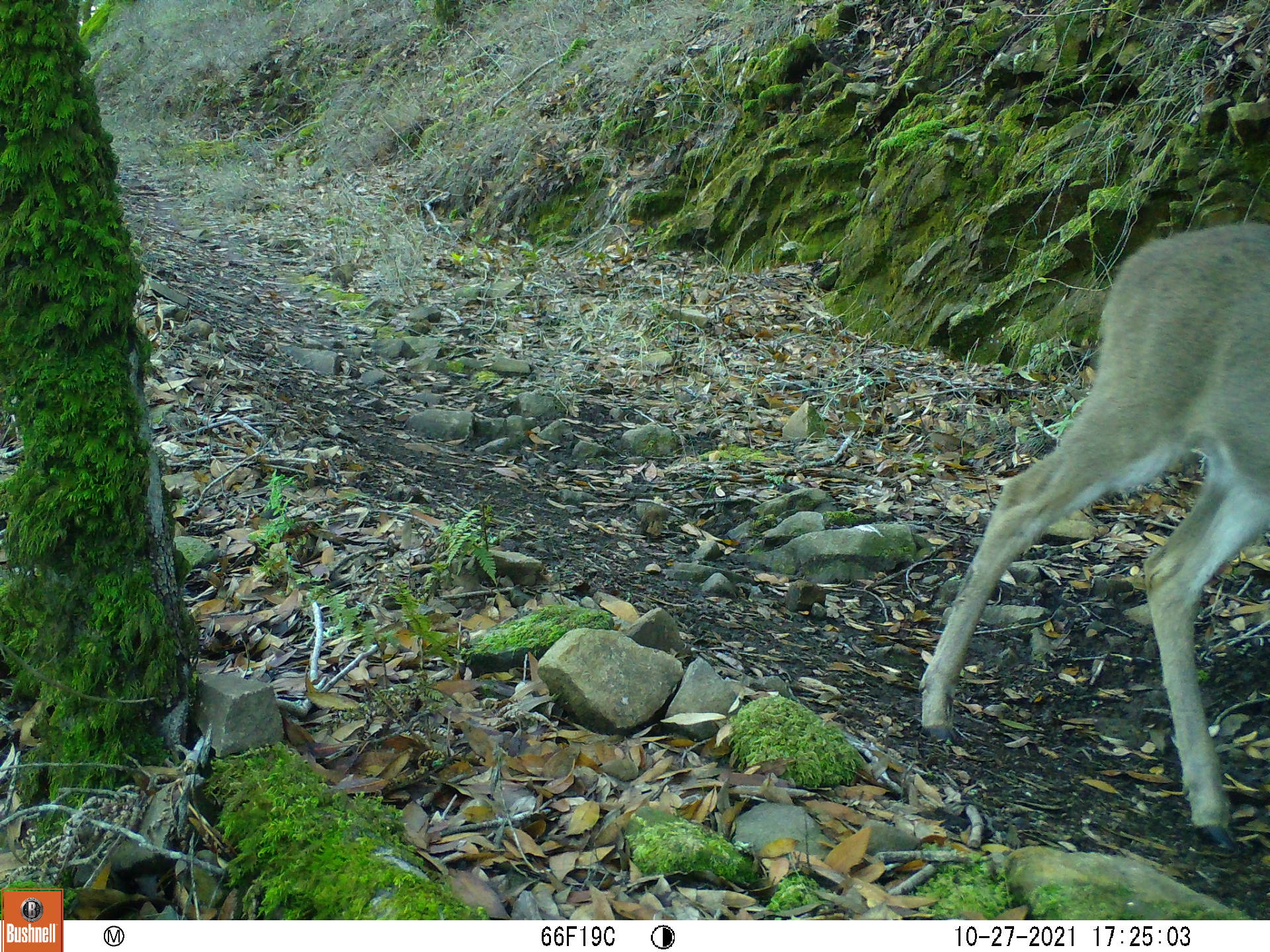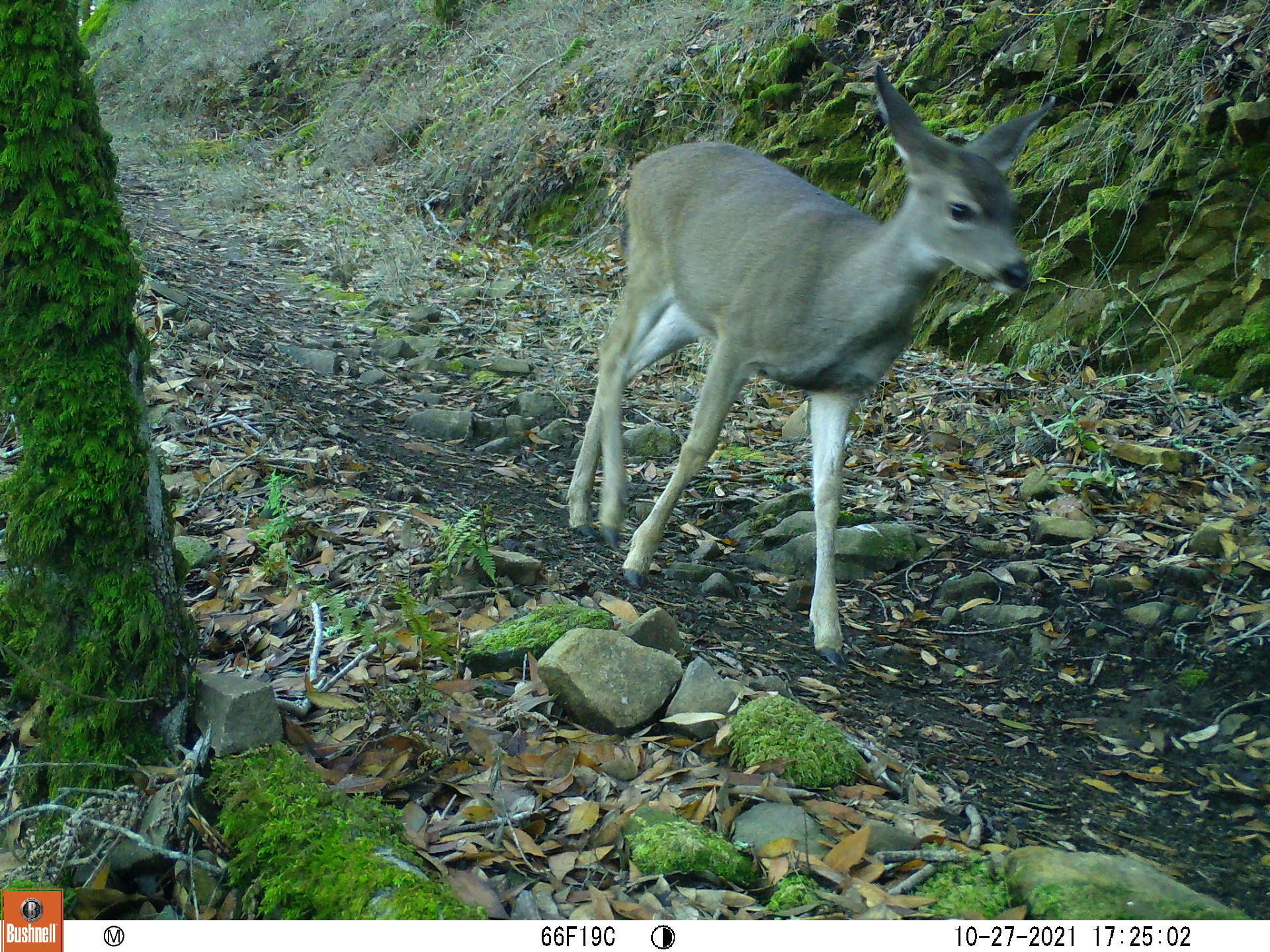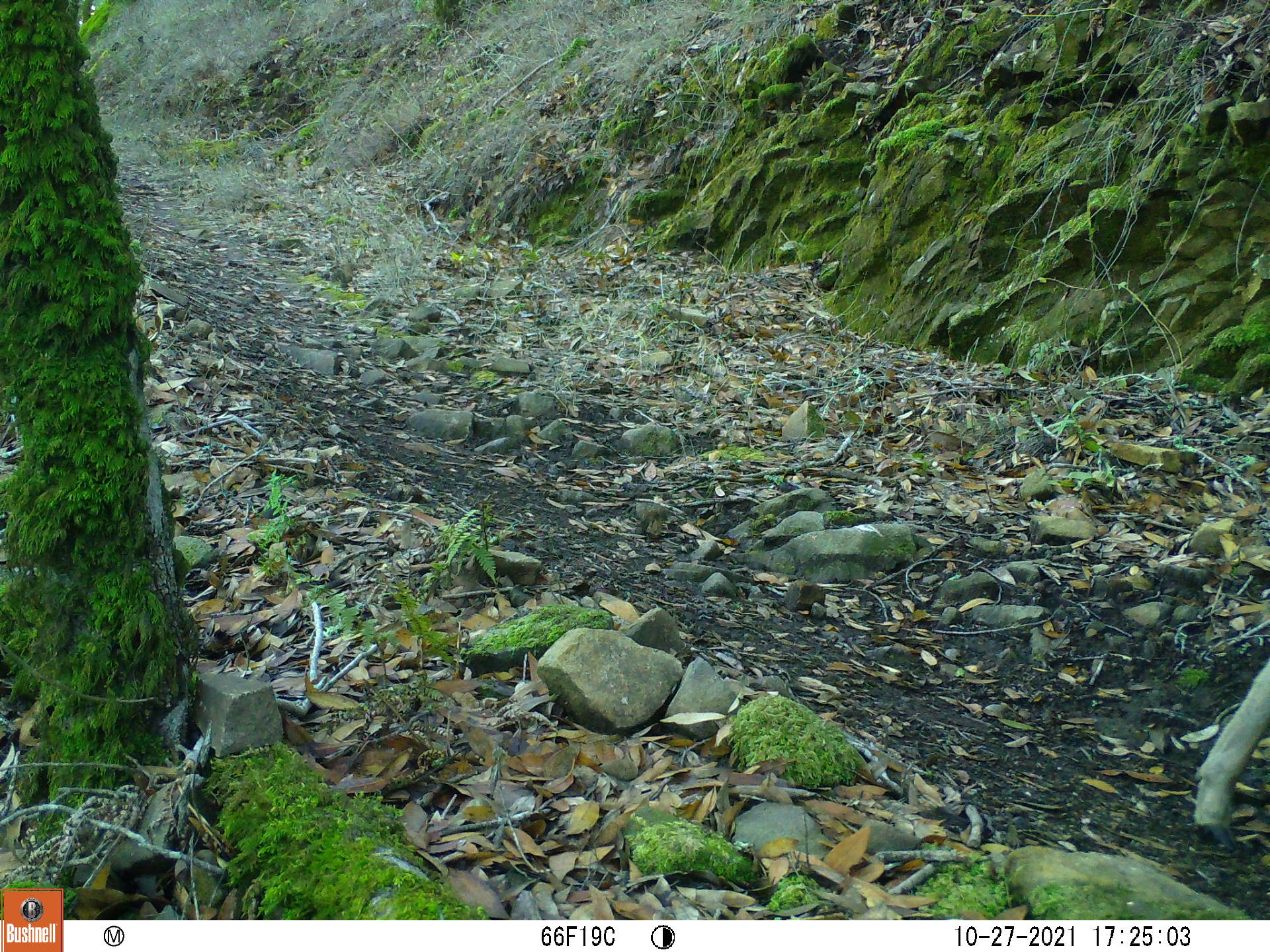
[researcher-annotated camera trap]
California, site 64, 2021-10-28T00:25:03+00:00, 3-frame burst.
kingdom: Animalia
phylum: Chordata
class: Mammalia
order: Artiodactyla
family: Cervidae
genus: Odocoileus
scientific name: Odocoileus hemionus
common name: mule deer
Mule deer (Odocoileus hemionus).